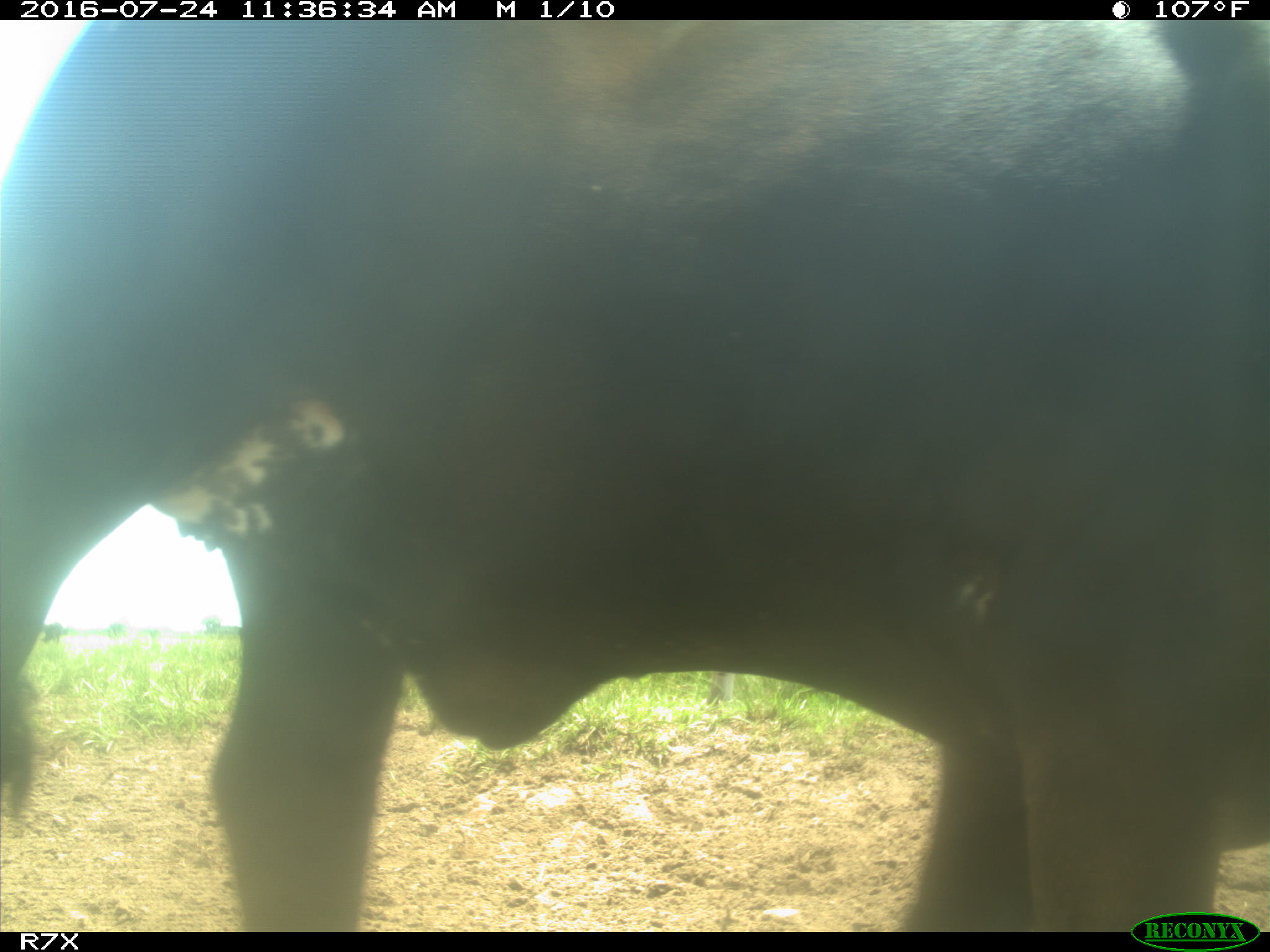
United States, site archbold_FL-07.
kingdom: Animalia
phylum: Chordata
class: Mammalia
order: Artiodactyla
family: Bovidae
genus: Bos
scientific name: Bos taurus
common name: domestic cow